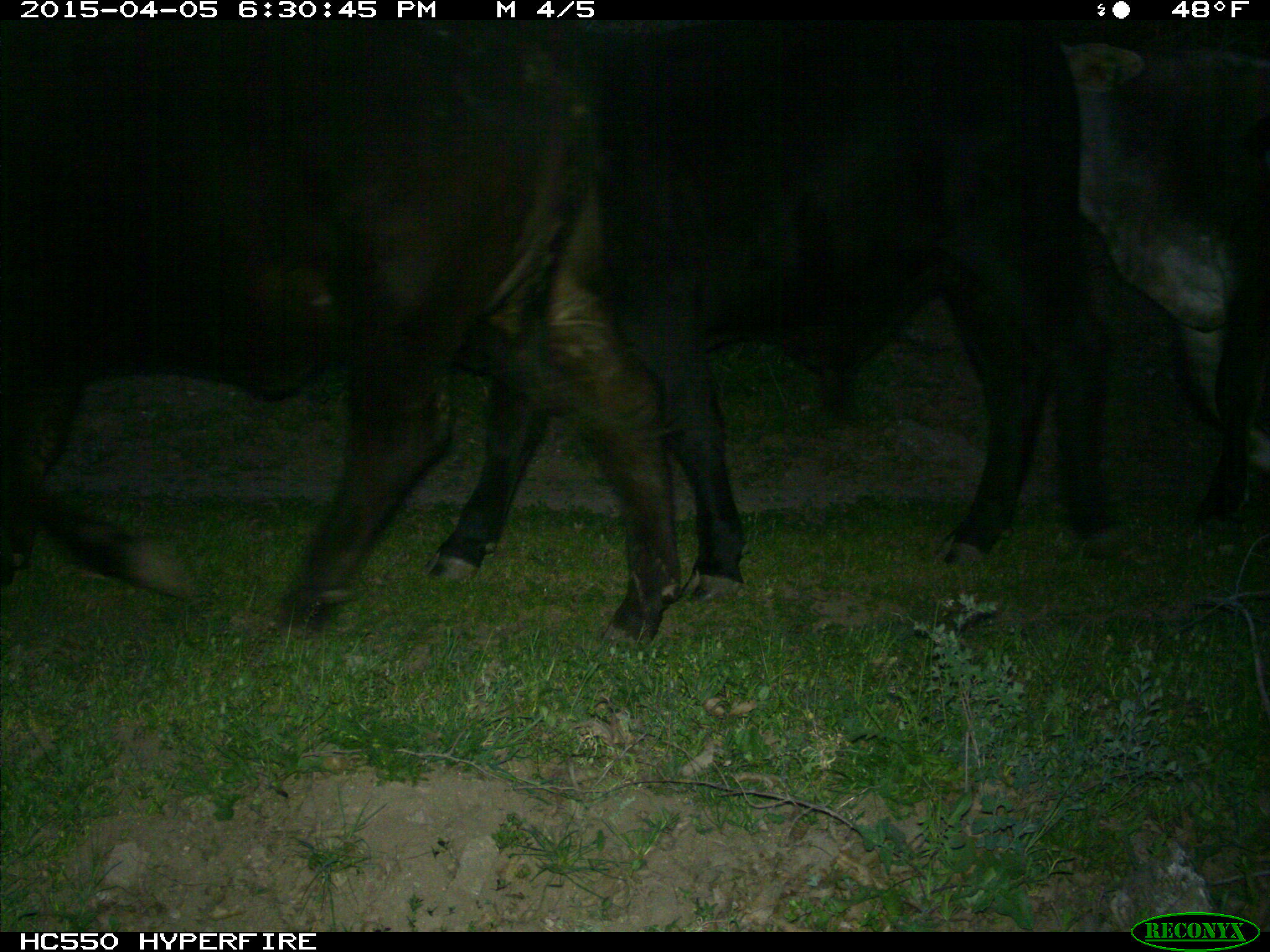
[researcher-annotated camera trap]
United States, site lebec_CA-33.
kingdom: Animalia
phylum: Chordata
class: Mammalia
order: Artiodactyla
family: Bovidae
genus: Bos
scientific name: Bos taurus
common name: domestic cow